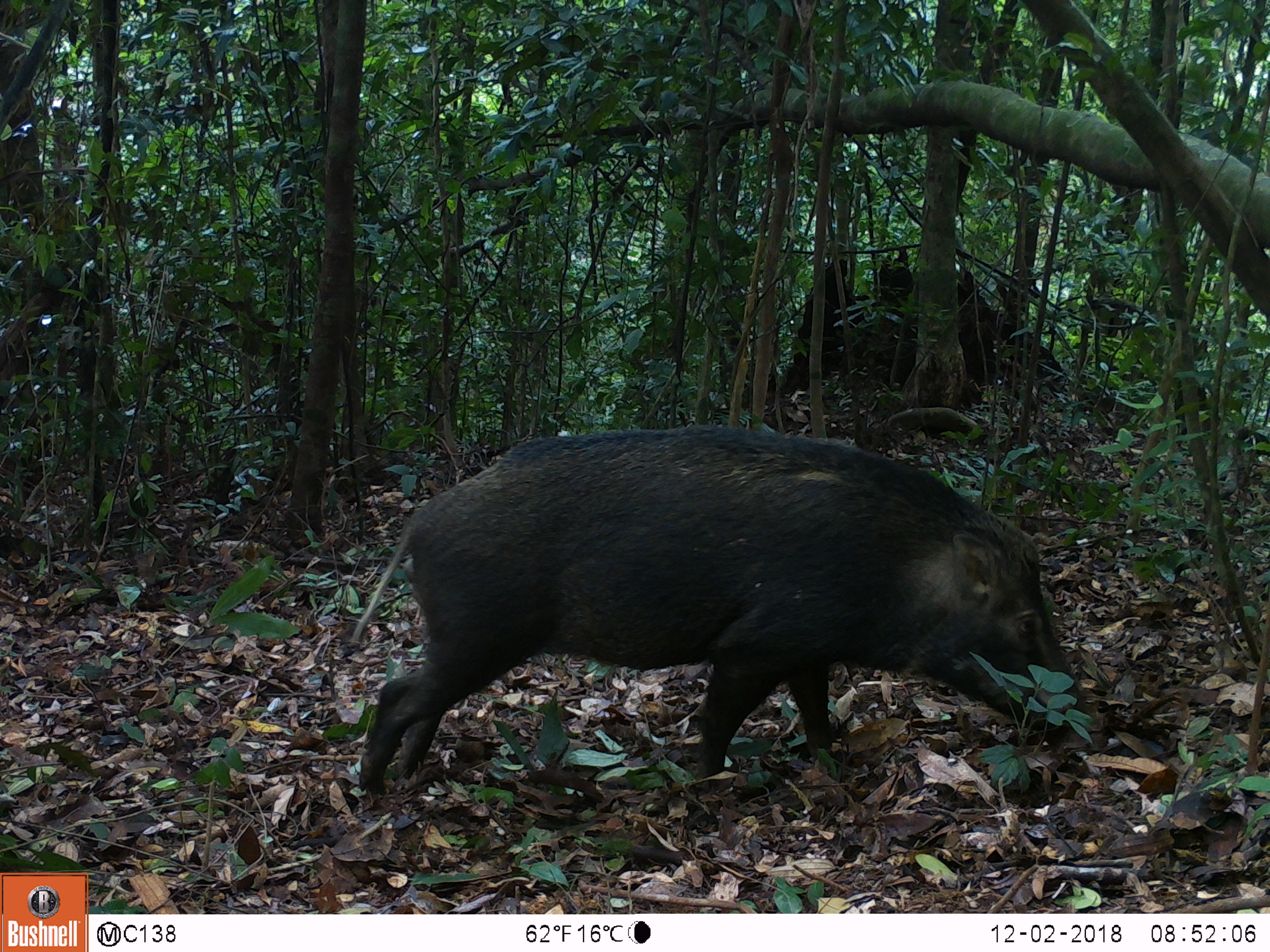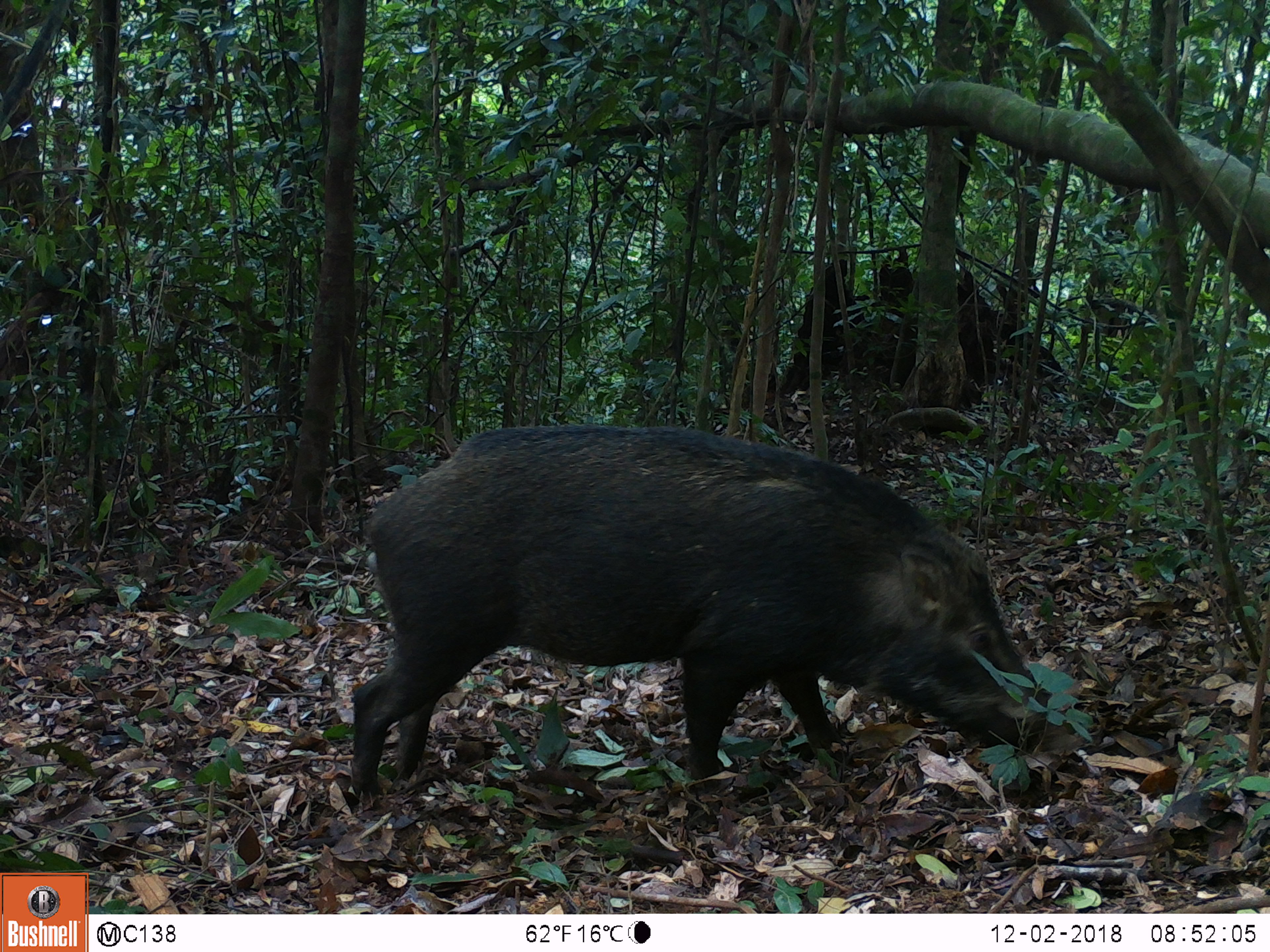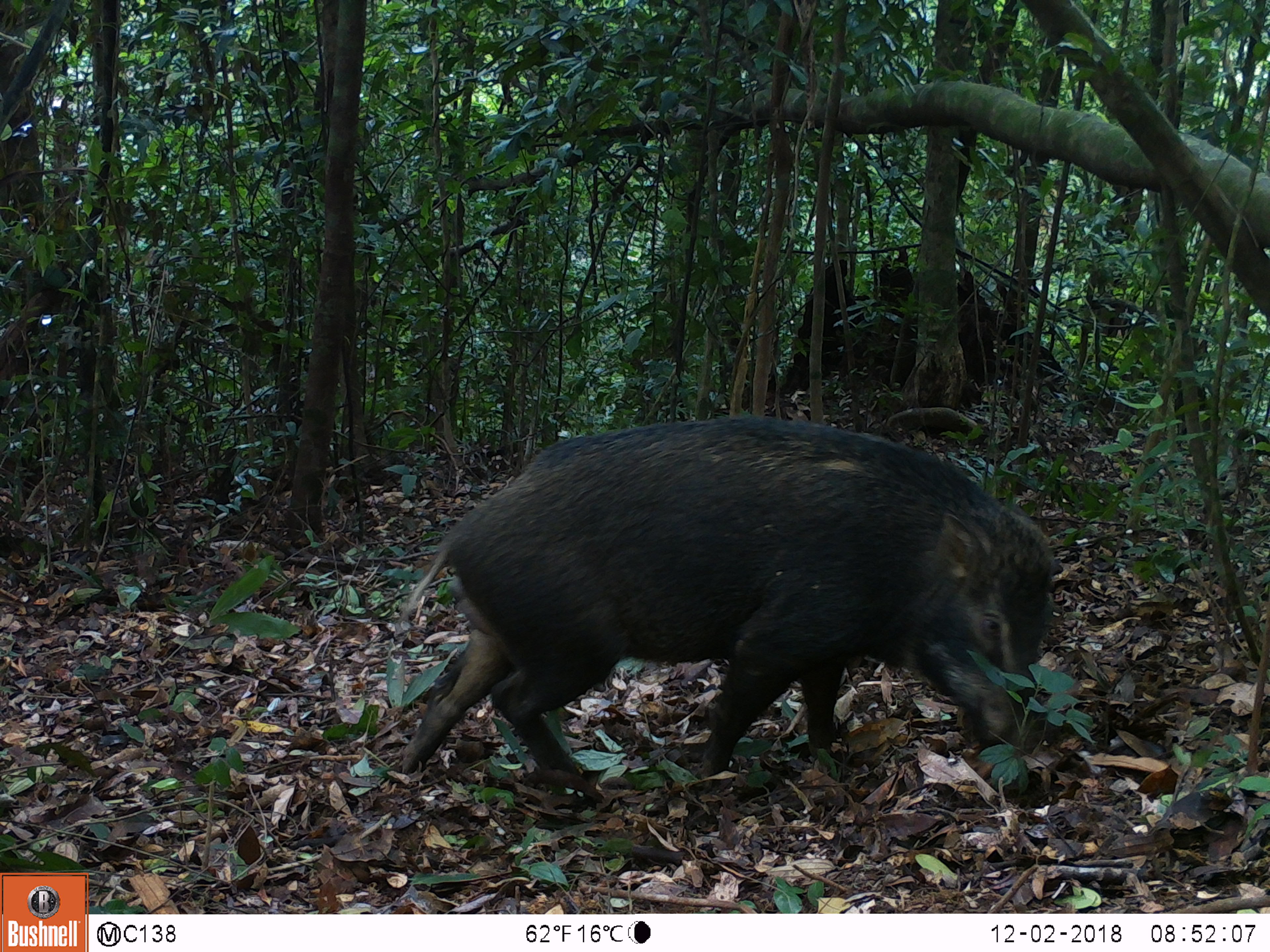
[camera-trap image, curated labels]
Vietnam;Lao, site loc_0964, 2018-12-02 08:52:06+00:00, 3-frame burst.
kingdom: Animalia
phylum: Chordata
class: Mammalia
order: Artiodactyla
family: Suidae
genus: Sus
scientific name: Sus scrofa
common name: eurasian wild pig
Eurasian wild pig (Sus scrofa). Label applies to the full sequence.